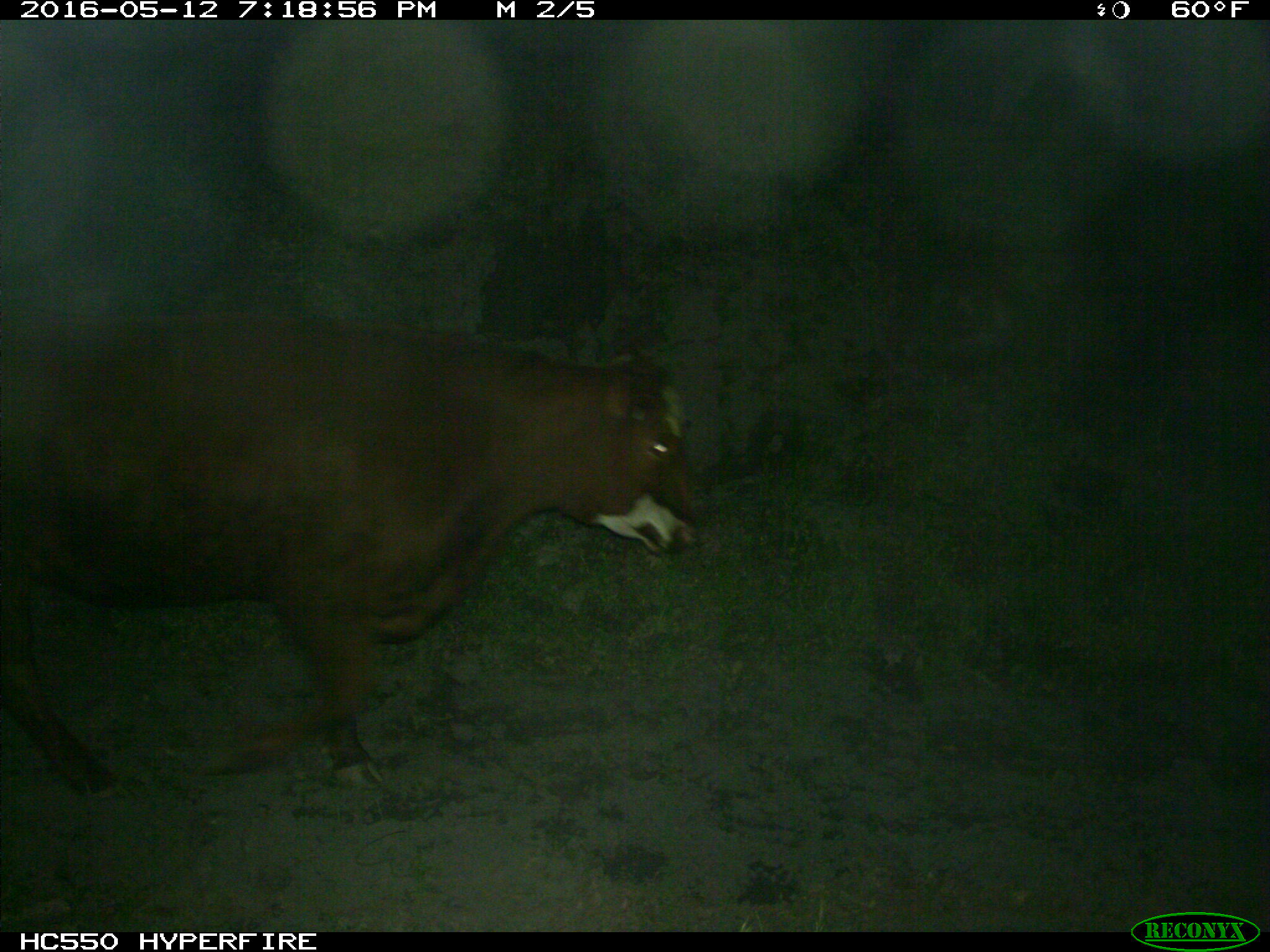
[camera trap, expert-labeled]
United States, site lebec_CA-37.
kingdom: Animalia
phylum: Chordata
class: Mammalia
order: Artiodactyla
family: Bovidae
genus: Bos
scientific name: Bos taurus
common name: domestic cow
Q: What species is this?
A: Bos taurus (domestic cow).